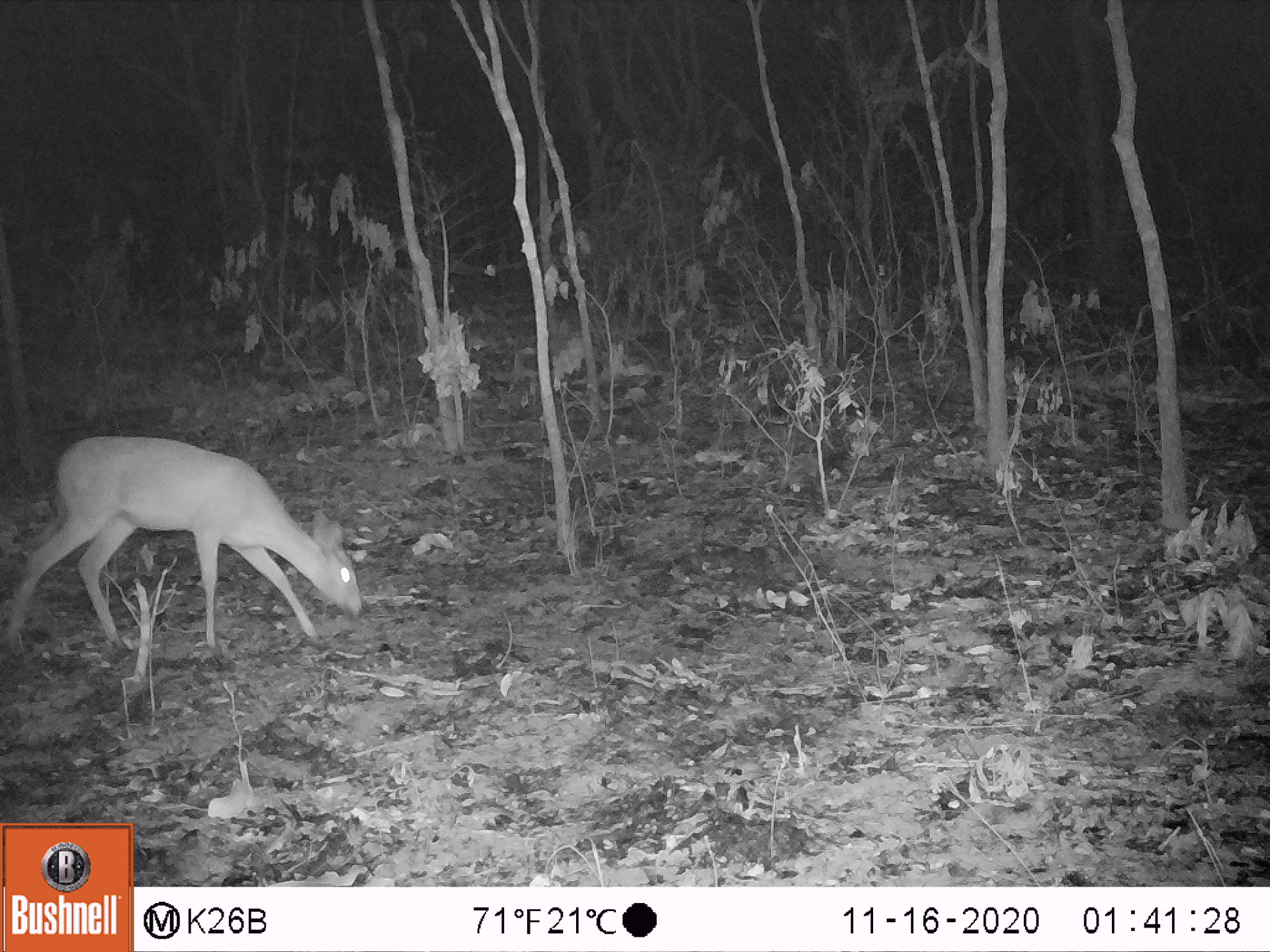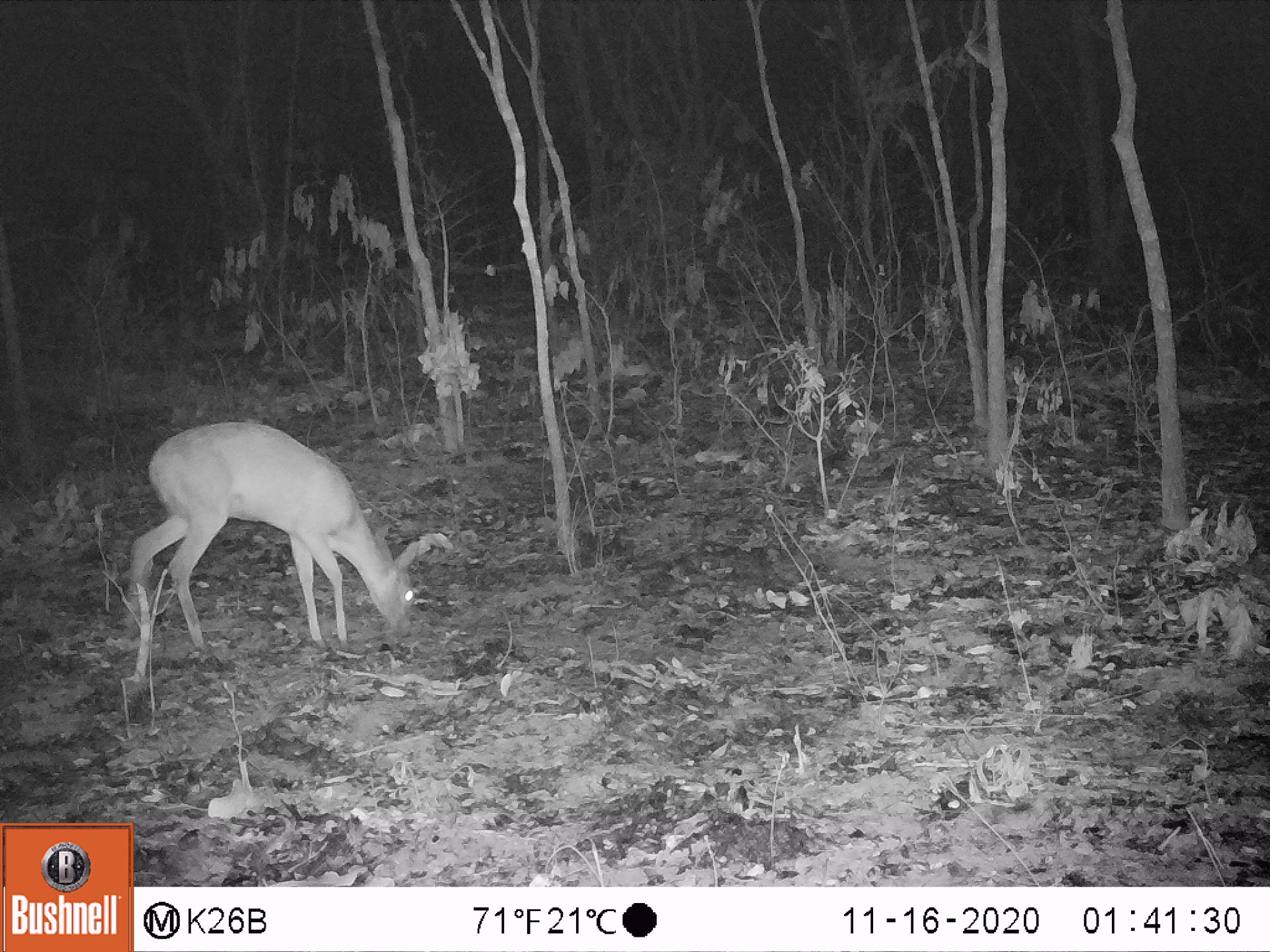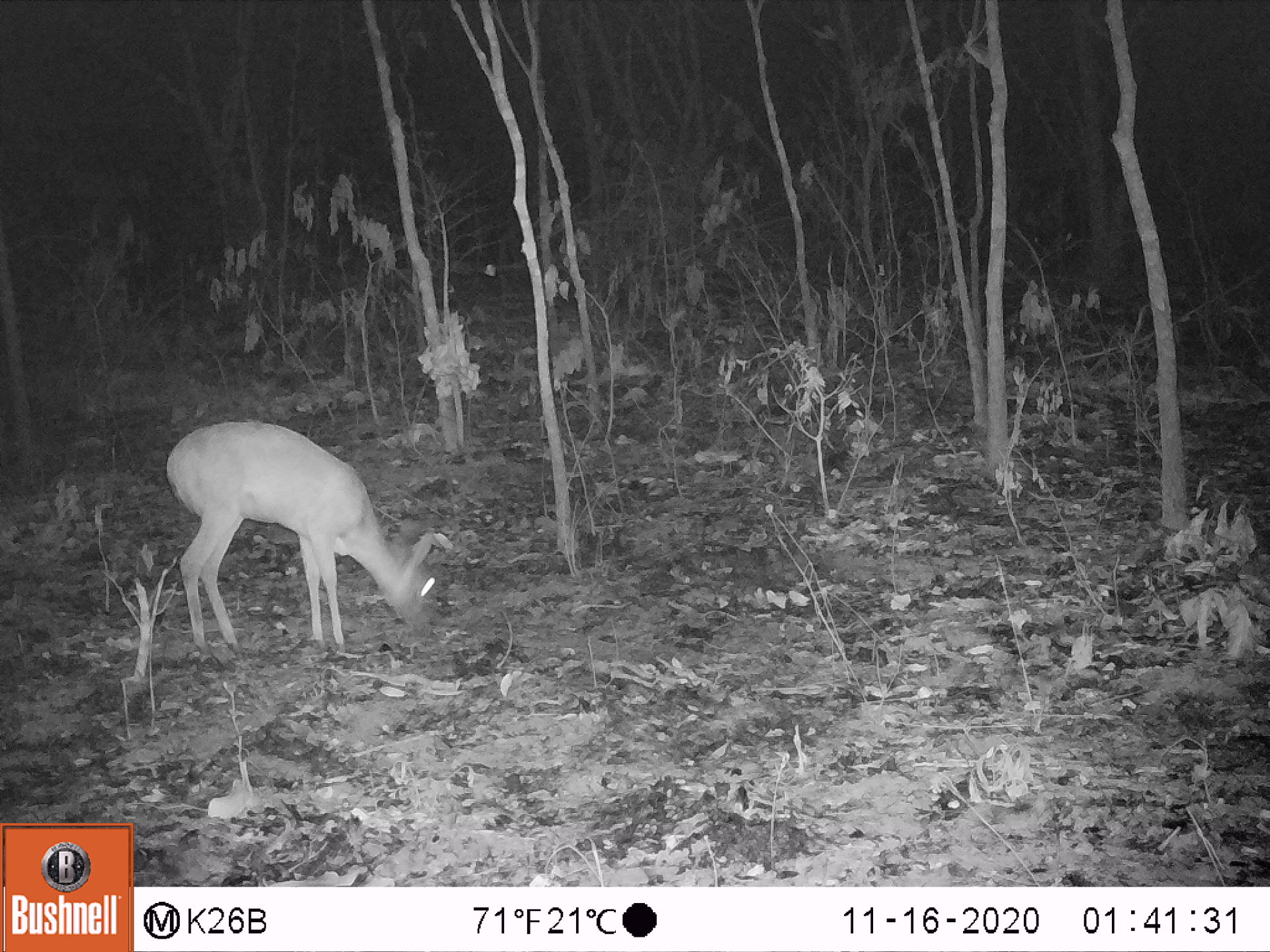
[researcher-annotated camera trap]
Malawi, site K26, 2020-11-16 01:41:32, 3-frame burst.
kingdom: Animalia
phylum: Chordata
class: Mammalia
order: Artiodactyla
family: Bovidae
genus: Sylvicapra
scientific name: Sylvicapra grimmia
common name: common duiker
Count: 1.